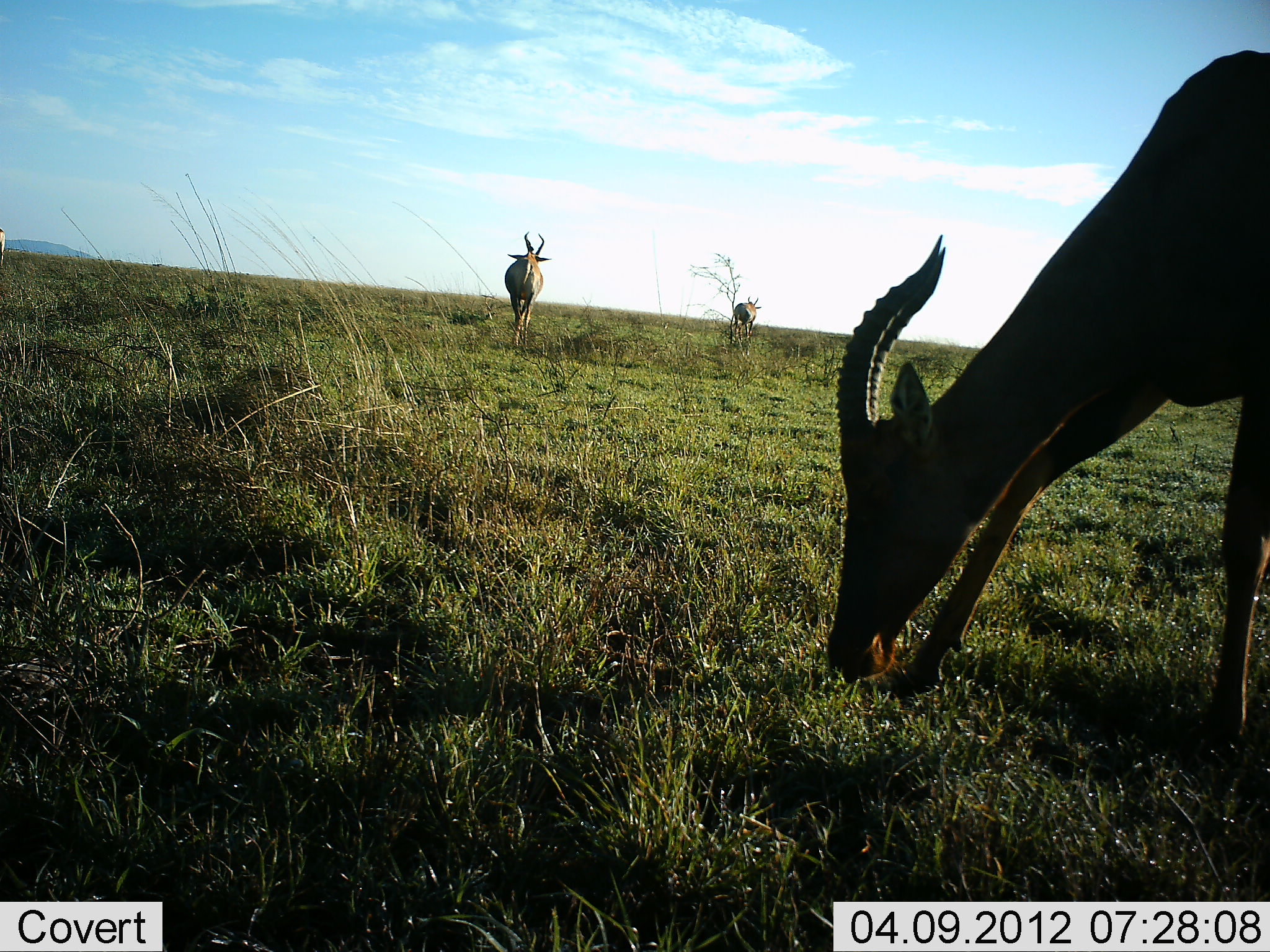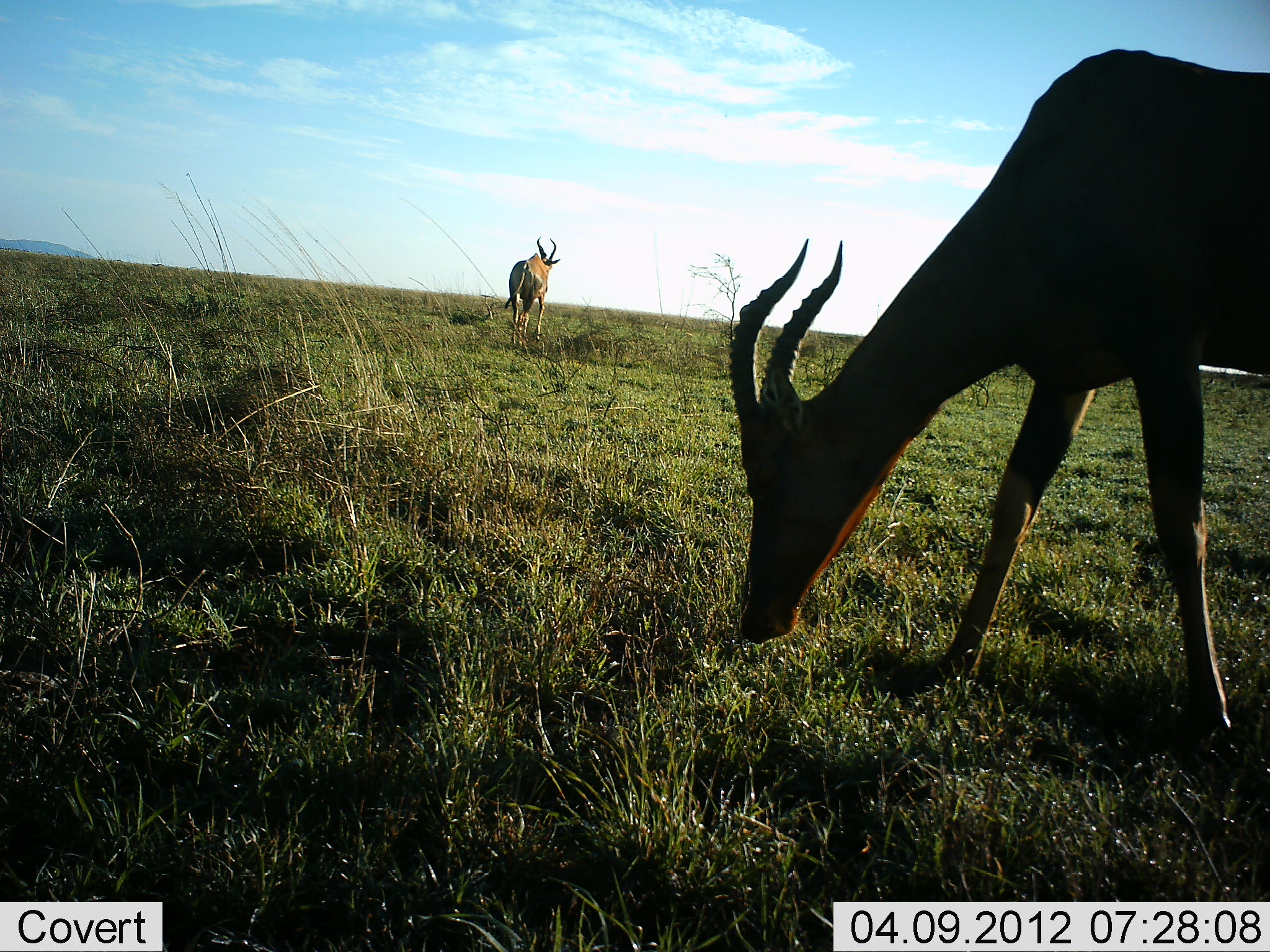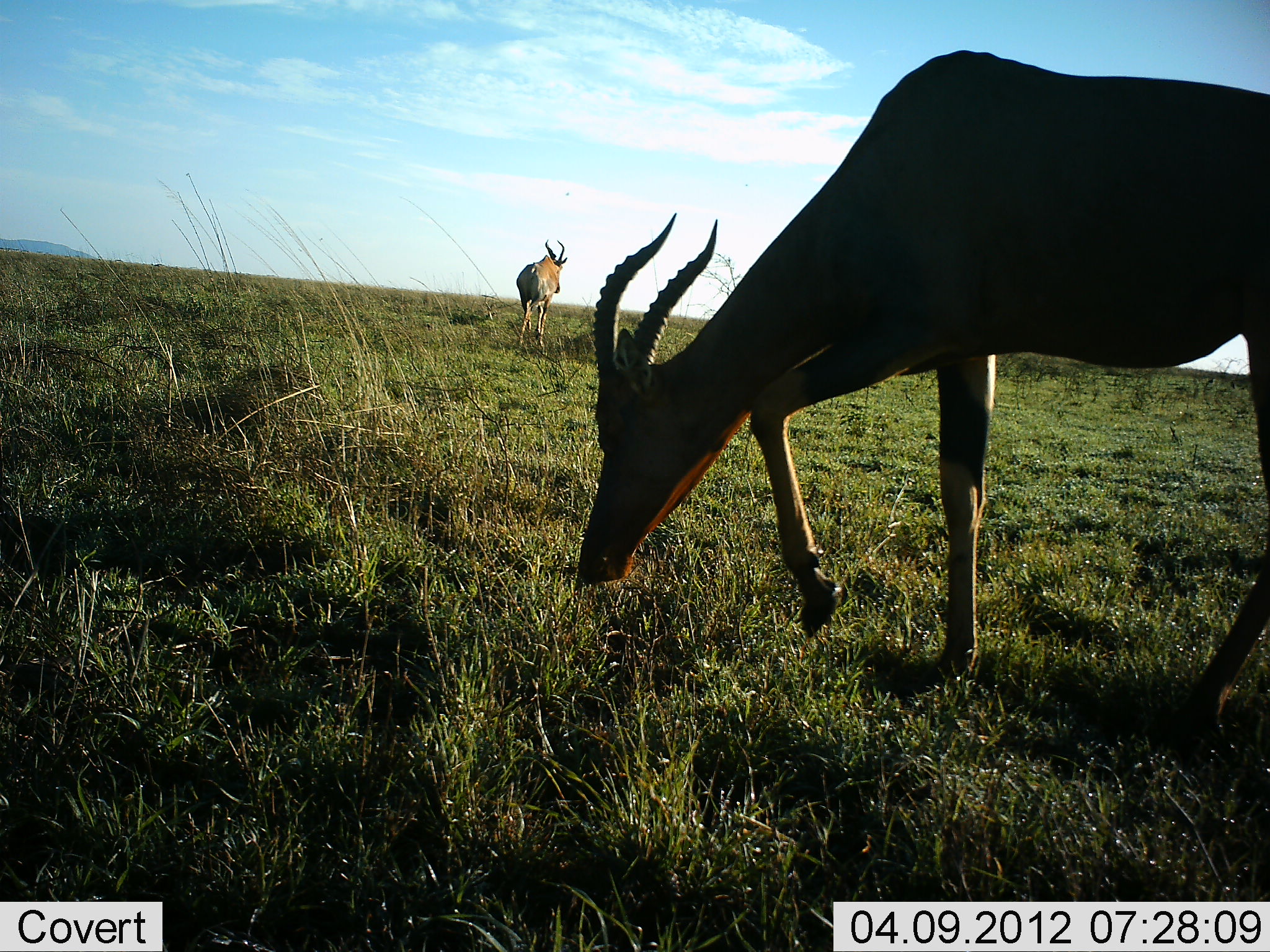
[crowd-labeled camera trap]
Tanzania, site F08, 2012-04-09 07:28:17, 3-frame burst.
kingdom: Animalia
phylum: Chordata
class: Mammalia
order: Artiodactyla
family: Bovidae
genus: Damaliscus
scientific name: Damaliscus lunatus jimela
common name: topi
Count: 2.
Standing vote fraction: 22%.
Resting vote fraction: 0%.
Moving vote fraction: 67%.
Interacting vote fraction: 0%.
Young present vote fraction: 0%.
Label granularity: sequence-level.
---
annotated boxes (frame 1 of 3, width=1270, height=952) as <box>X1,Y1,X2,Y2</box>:
animal: <box>825,47,1270,790</box>; <box>505,231,552,346</box>; <box>733,296,762,347</box>; <box>0,228,5,269</box>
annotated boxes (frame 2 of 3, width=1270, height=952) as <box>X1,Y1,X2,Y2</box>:
animal: <box>725,47,1270,761</box>; <box>503,235,561,346</box>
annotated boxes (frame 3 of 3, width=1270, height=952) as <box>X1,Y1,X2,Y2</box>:
animal: <box>576,47,1270,761</box>; <box>516,239,568,346</box>